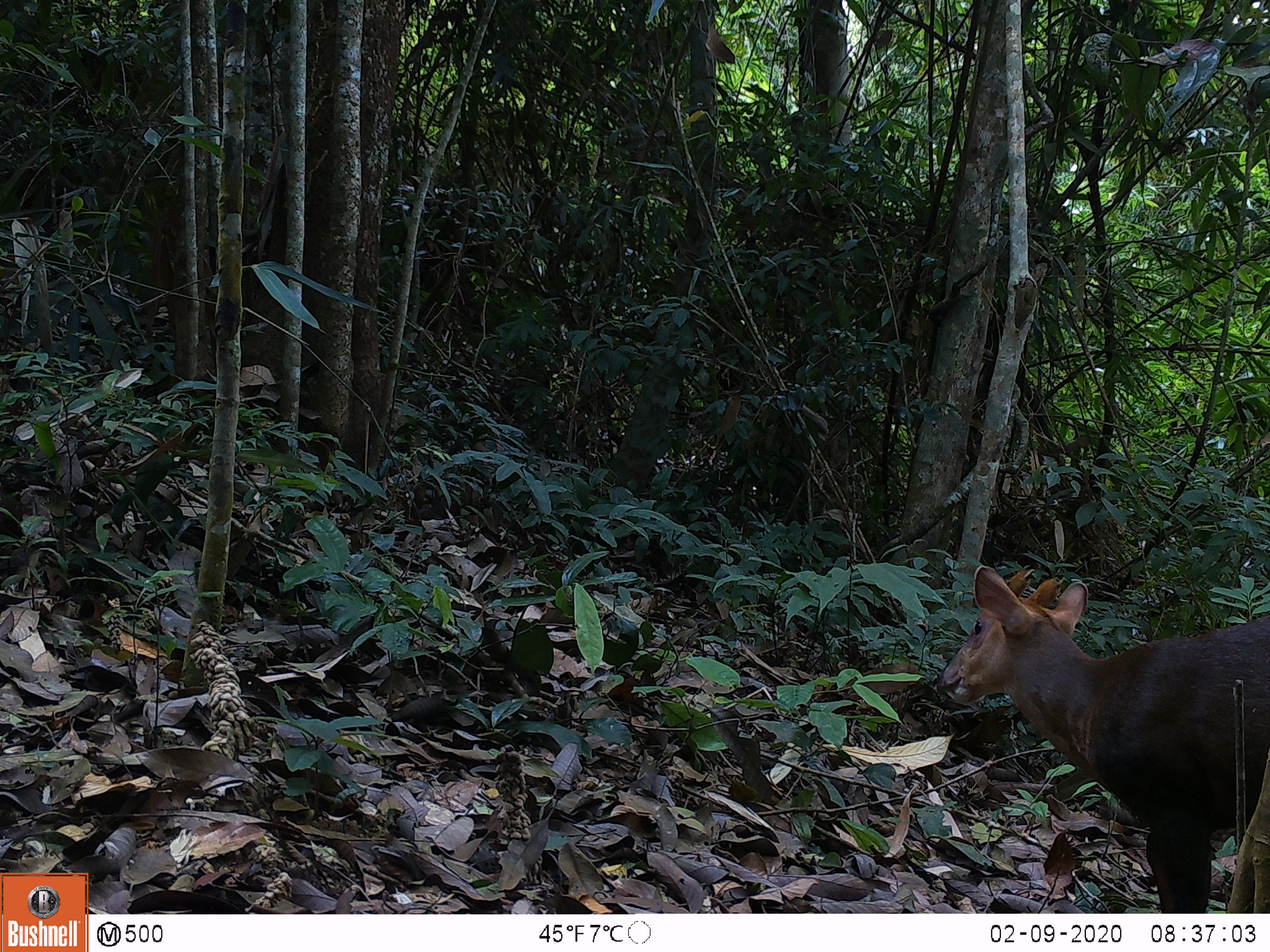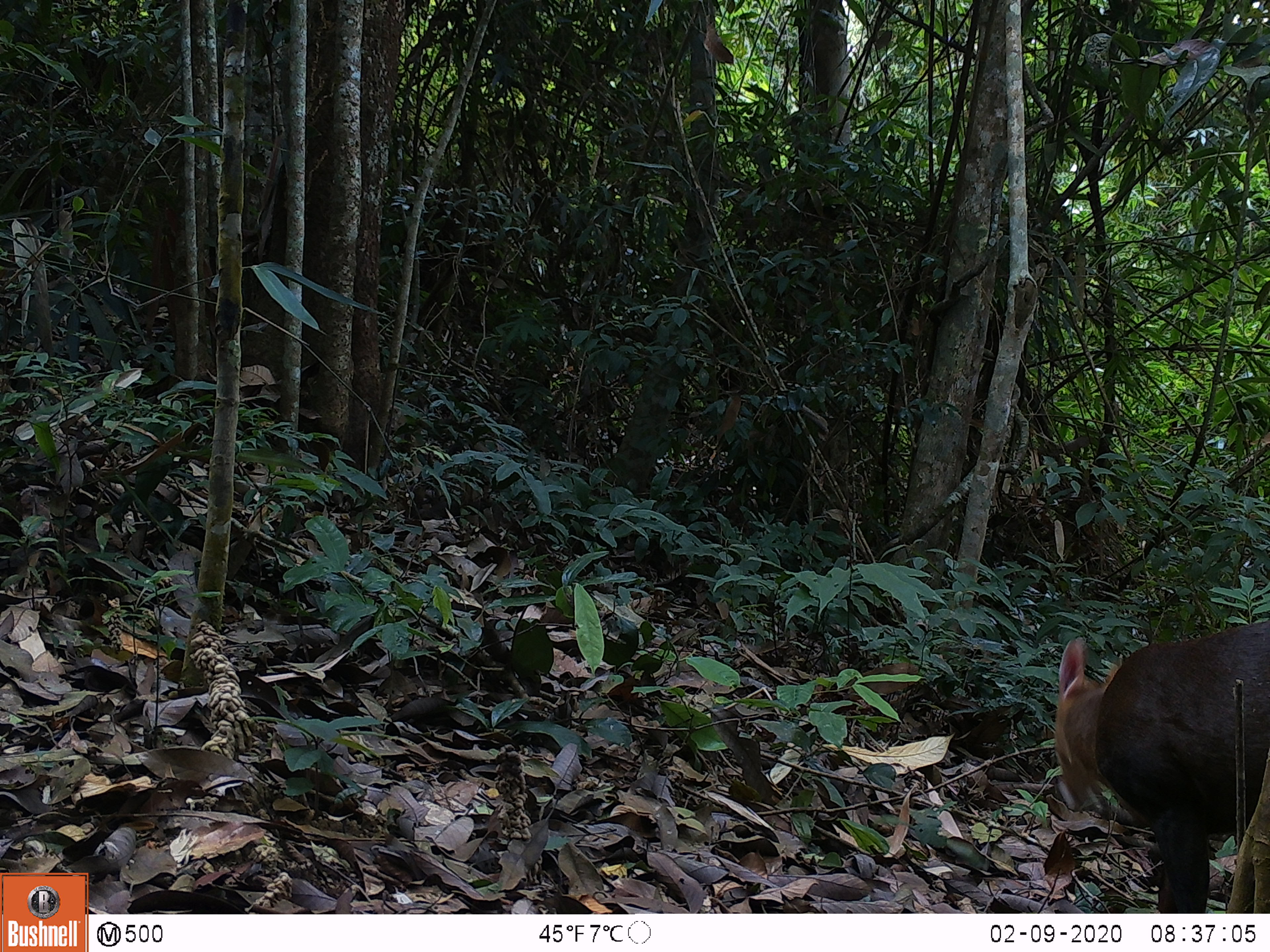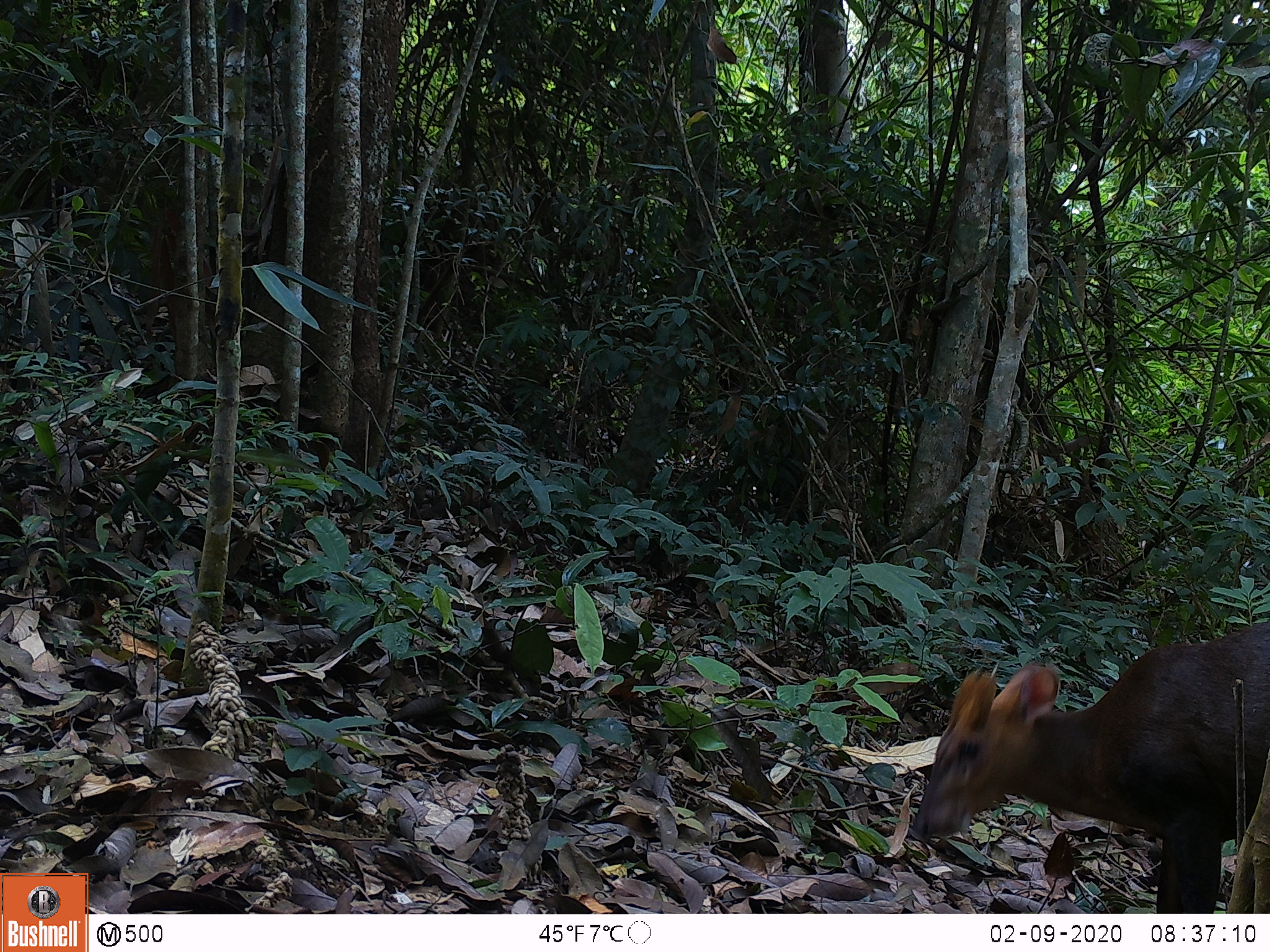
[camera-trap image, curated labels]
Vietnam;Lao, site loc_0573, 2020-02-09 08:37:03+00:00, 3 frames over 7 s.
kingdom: Animalia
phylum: Chordata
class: Mammalia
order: Artiodactyla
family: Cervidae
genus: Muntiacus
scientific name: Muntiacus rooseveltorum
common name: roosevelt's muntjac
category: roosevelts muntjac group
Roosevelts muntjac group (roosevelt's muntjac) (Muntiacus rooseveltorum). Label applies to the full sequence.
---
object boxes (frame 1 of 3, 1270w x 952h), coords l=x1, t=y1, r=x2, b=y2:
roosevelts muntjac group: l=935, t=564, r=1270, b=912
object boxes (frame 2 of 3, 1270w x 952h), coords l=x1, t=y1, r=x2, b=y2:
roosevelts muntjac group: l=1052, t=616, r=1268, b=912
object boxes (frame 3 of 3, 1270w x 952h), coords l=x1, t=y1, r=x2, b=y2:
roosevelts muntjac group: l=909, t=619, r=1270, b=912